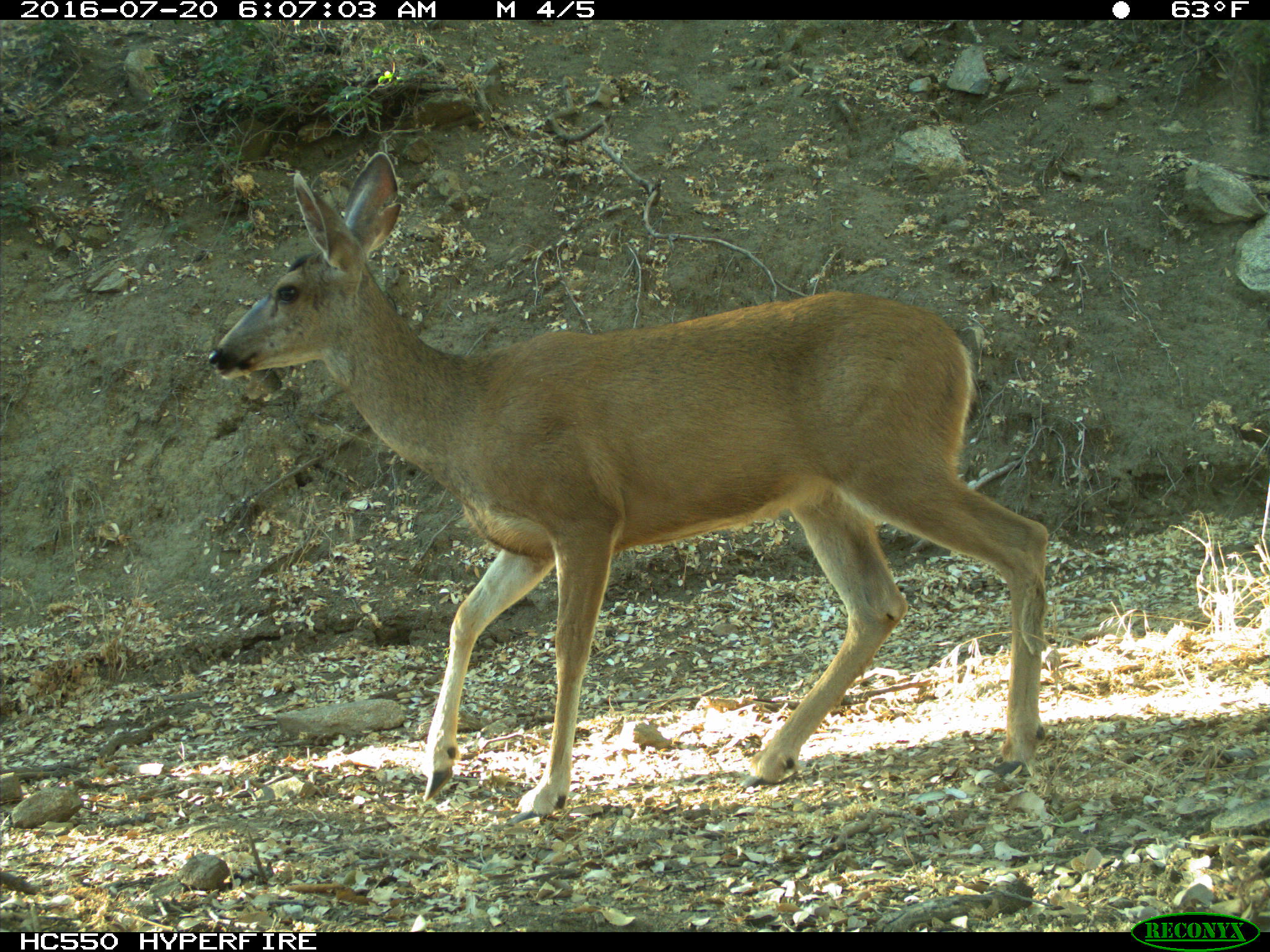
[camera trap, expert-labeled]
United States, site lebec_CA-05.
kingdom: Animalia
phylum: Chordata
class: Mammalia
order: Artiodactyla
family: Cervidae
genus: Odocoileus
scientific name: Odocoileus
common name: deer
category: unidentified deer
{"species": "unidentified deer (deer) (Odocoileus)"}